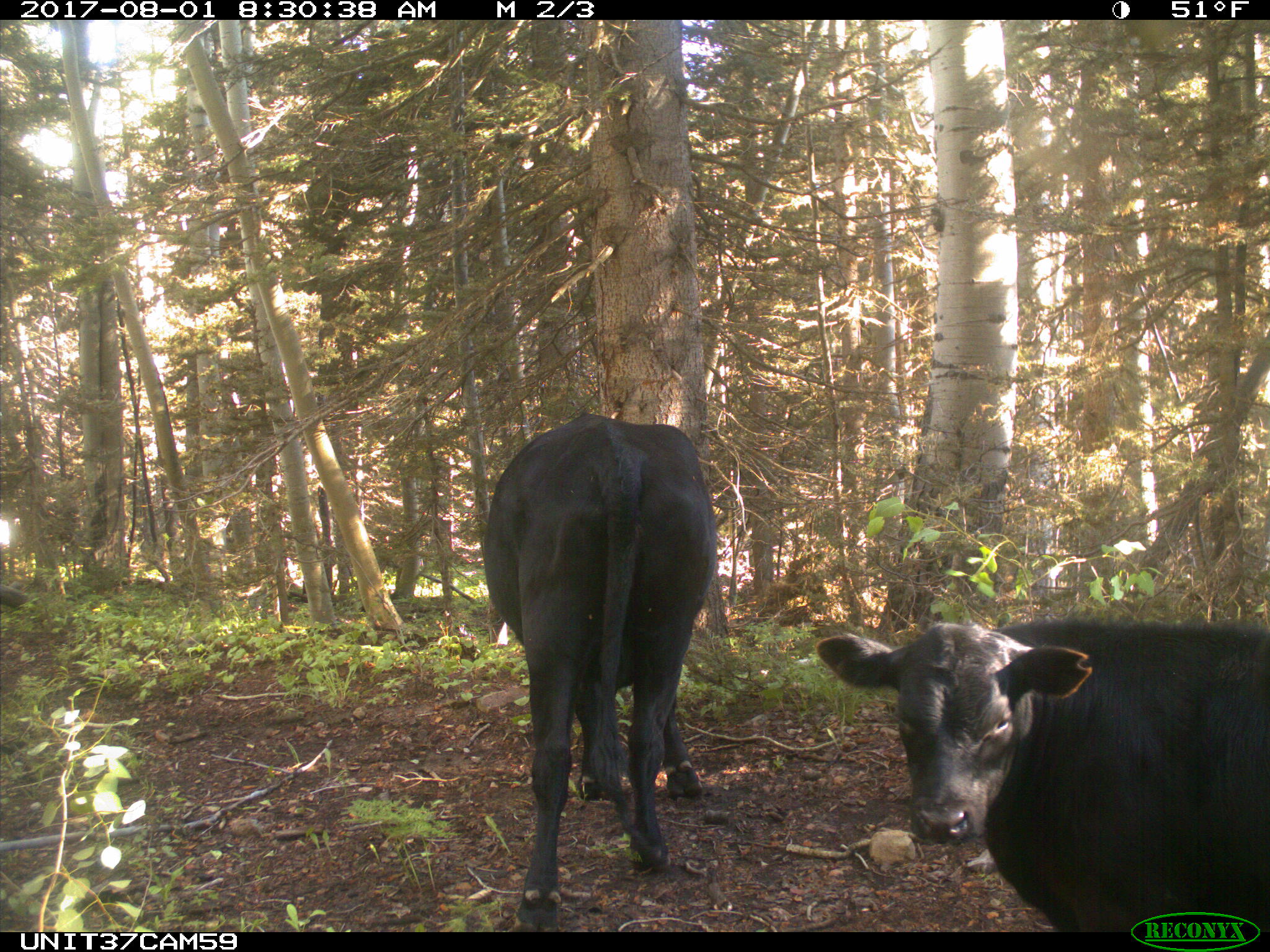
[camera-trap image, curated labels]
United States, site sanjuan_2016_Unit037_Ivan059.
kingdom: Animalia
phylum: Chordata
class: Mammalia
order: Artiodactyla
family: Bovidae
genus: Bos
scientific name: Bos taurus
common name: domestic cow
Bos taurus (domestic cow).